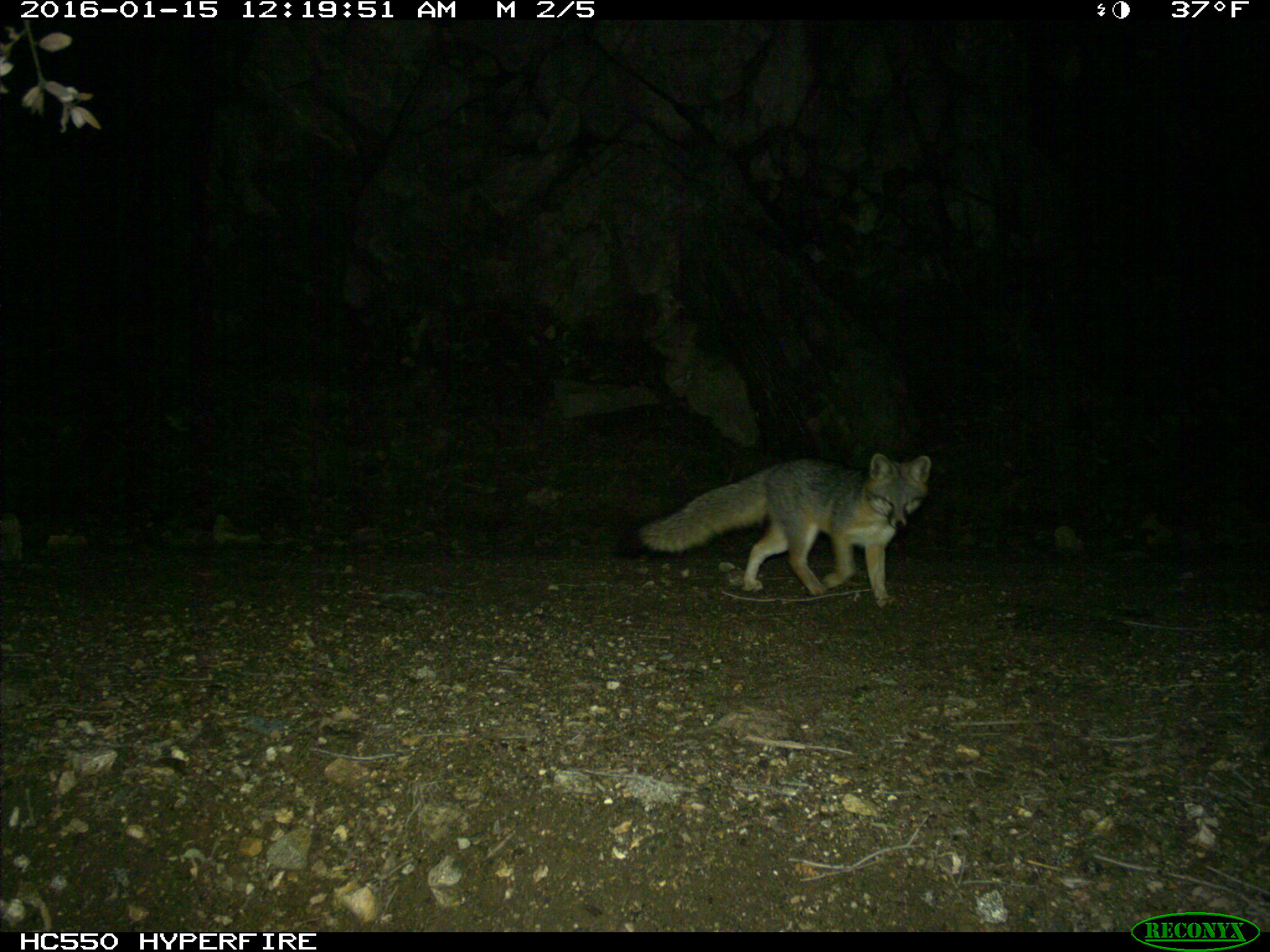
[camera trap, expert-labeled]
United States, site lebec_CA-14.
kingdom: Animalia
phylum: Chordata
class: Mammalia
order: Carnivora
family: Canidae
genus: Urocyon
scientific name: Urocyon cinereoargenteus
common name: gray fox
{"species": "Urocyon cinereoargenteus (gray fox)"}